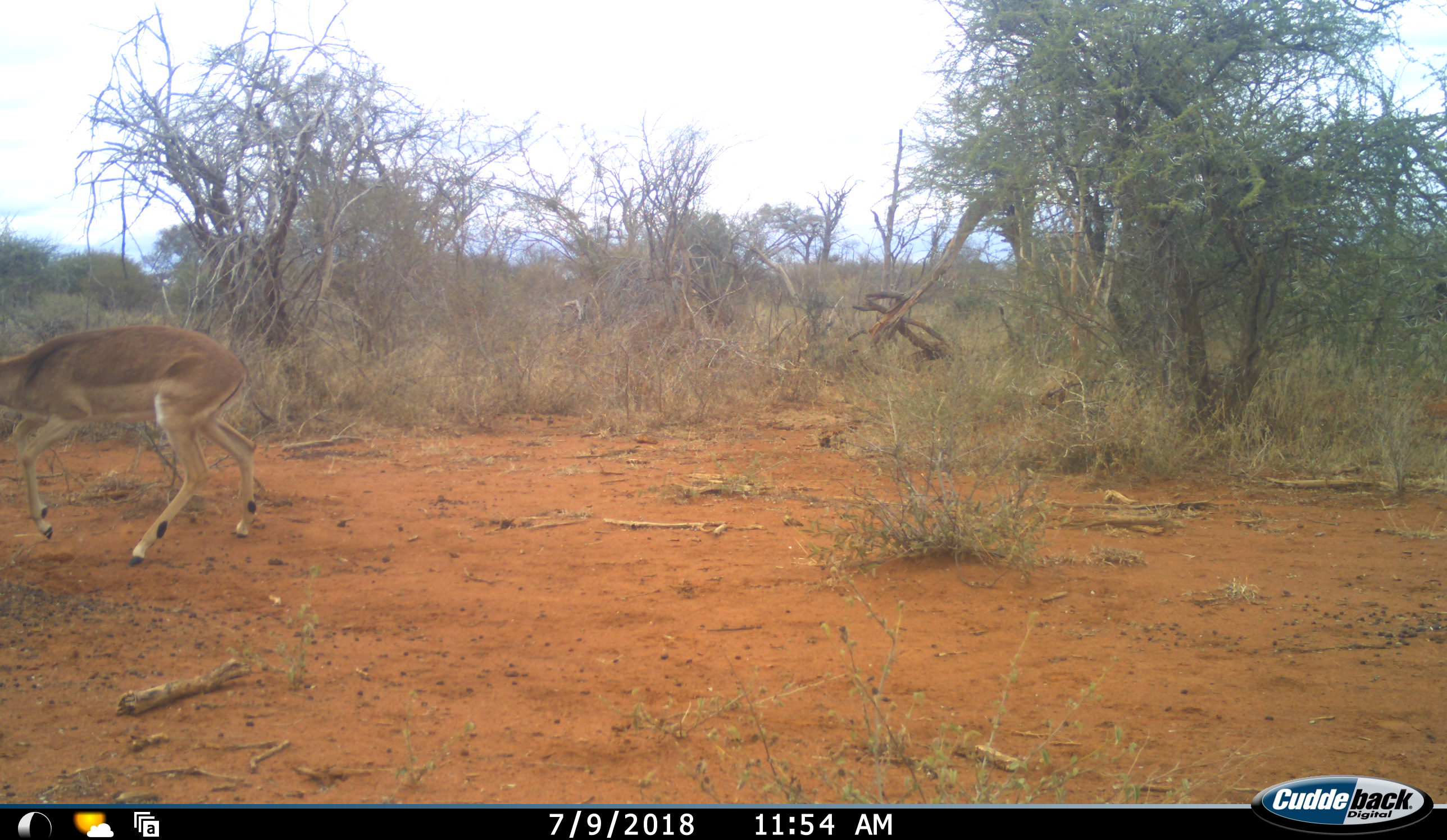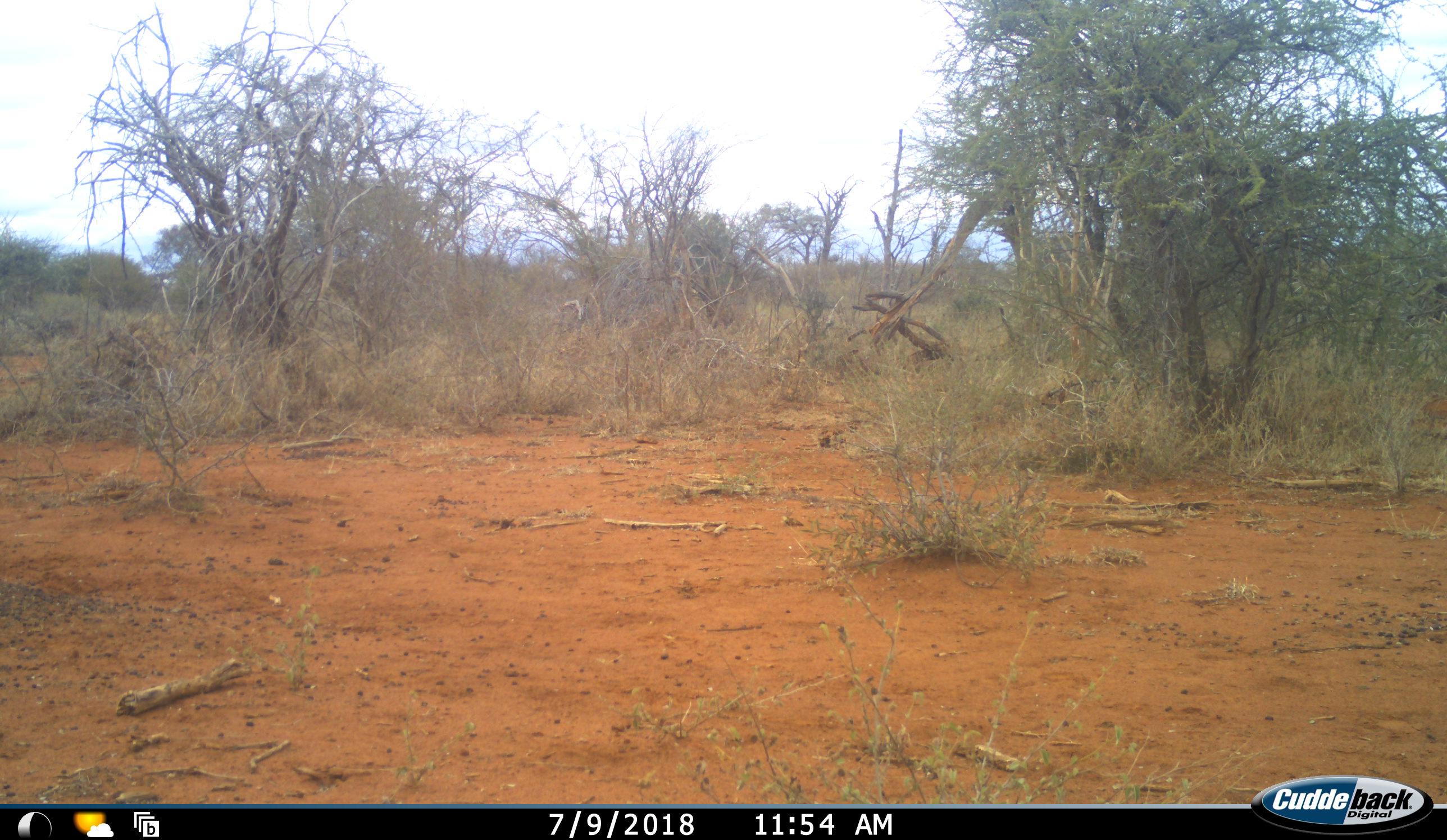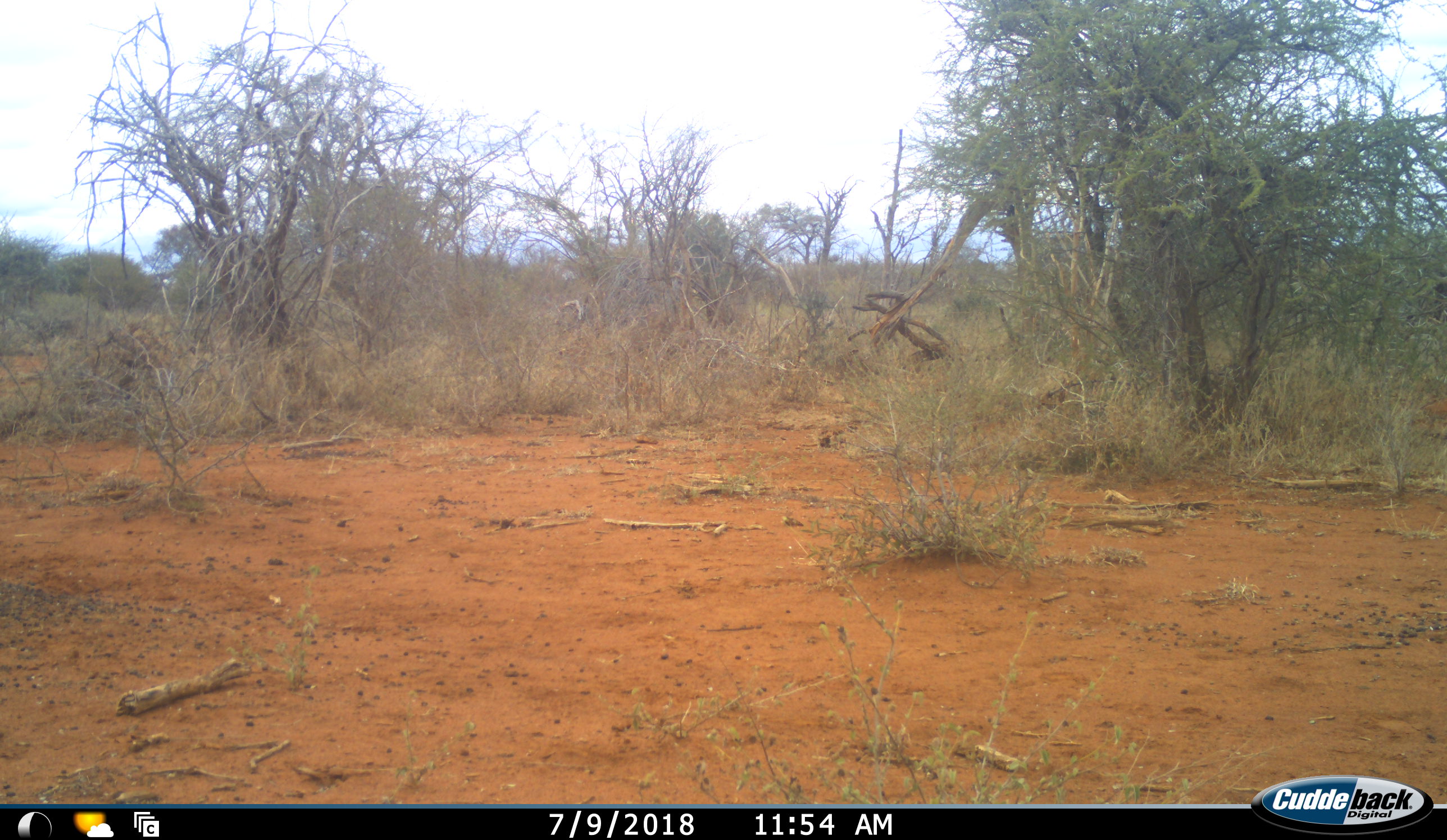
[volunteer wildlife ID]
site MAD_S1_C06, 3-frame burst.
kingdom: Animalia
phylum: Chordata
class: Mammalia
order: Artiodactyla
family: Bovidae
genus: Aepyceros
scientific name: Aepyceros melampus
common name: impala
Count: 1.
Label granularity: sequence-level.